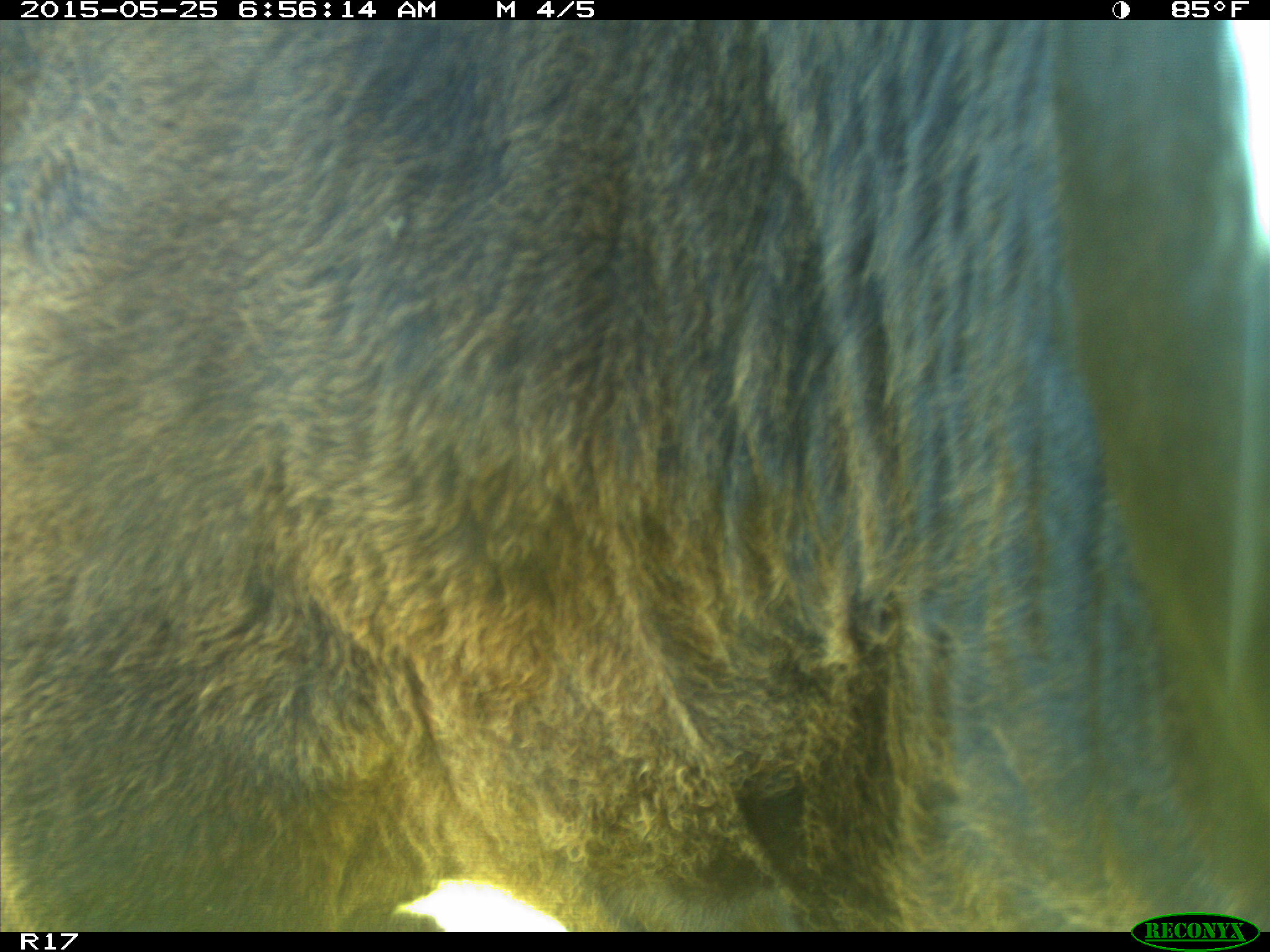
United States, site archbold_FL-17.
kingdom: Animalia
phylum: Chordata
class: Mammalia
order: Artiodactyla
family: Bovidae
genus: Bos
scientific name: Bos taurus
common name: domestic cow